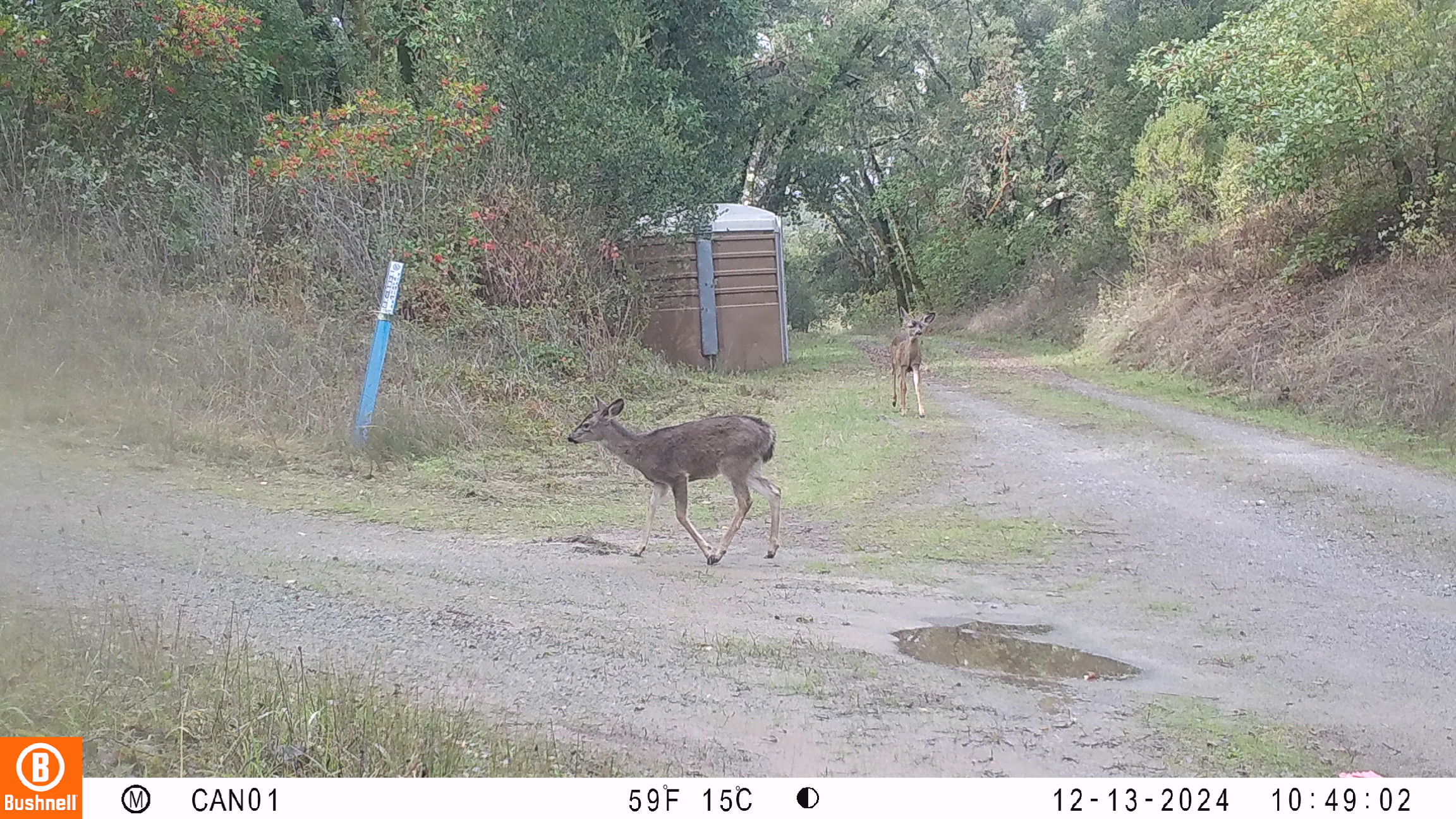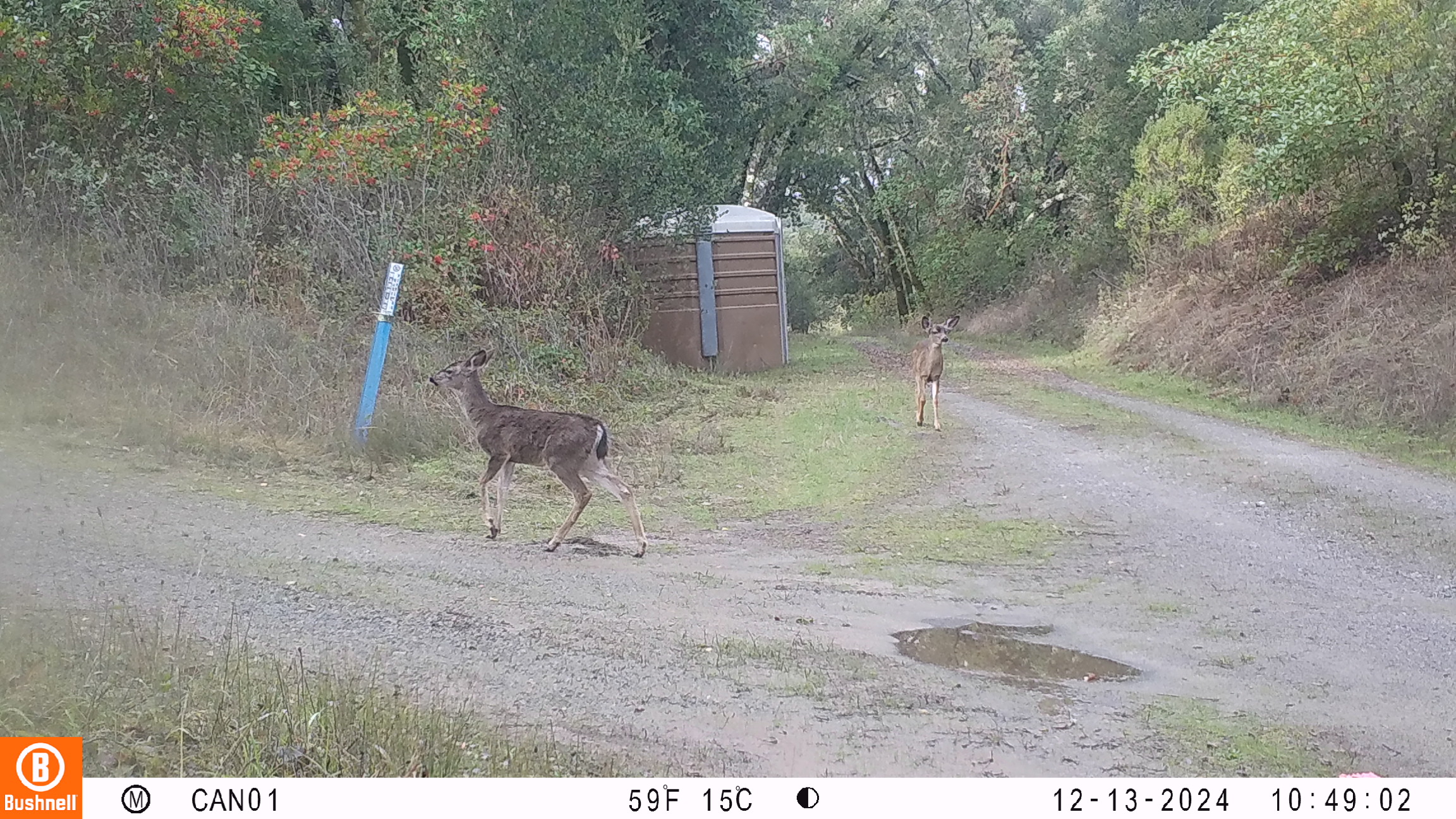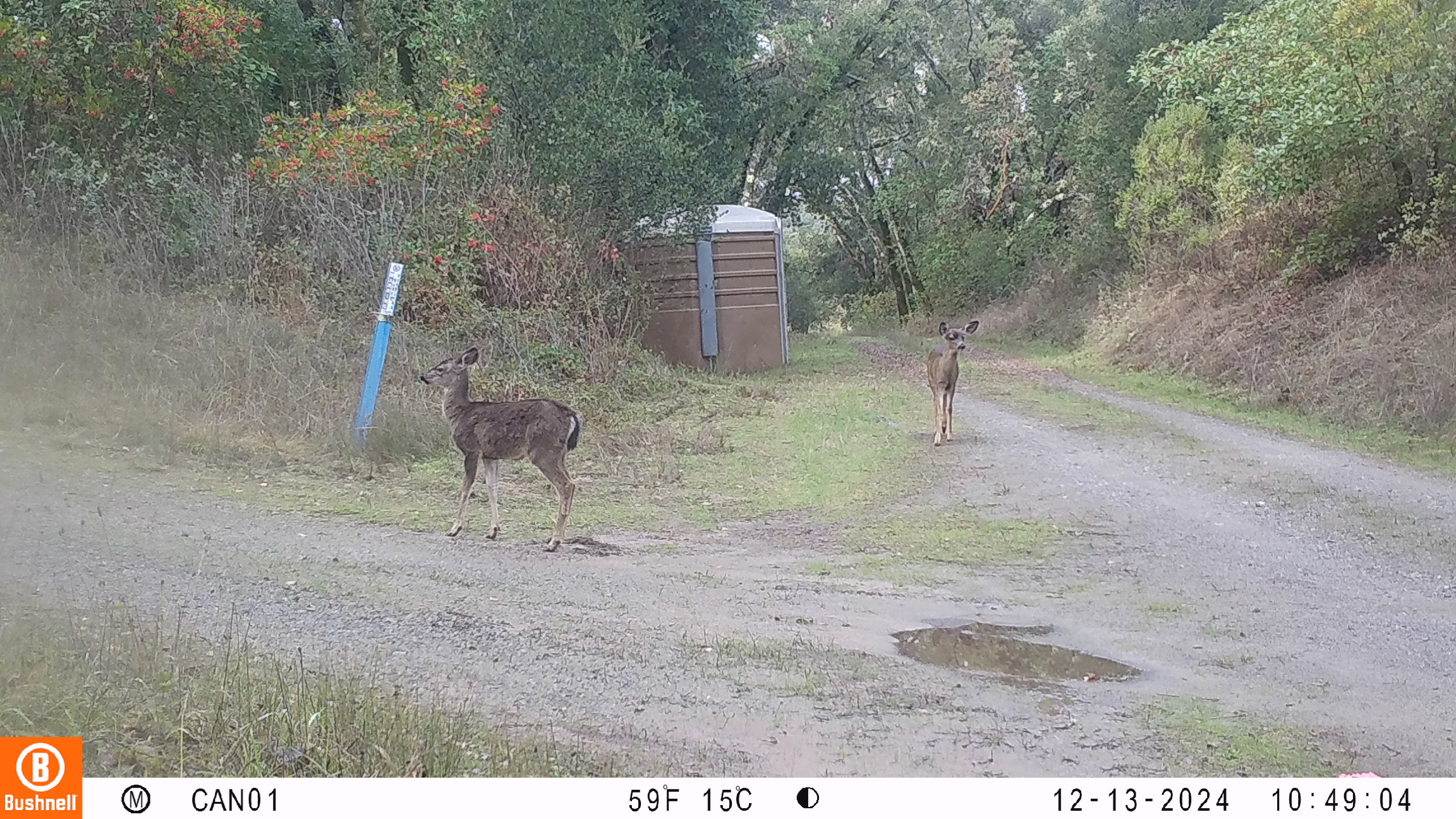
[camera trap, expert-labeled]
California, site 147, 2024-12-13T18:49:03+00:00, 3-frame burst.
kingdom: Animalia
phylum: Chordata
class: Mammalia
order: Artiodactyla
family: Cervidae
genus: Odocoileus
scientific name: Odocoileus hemionus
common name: mule deer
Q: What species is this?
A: Mule deer (Odocoileus hemionus).